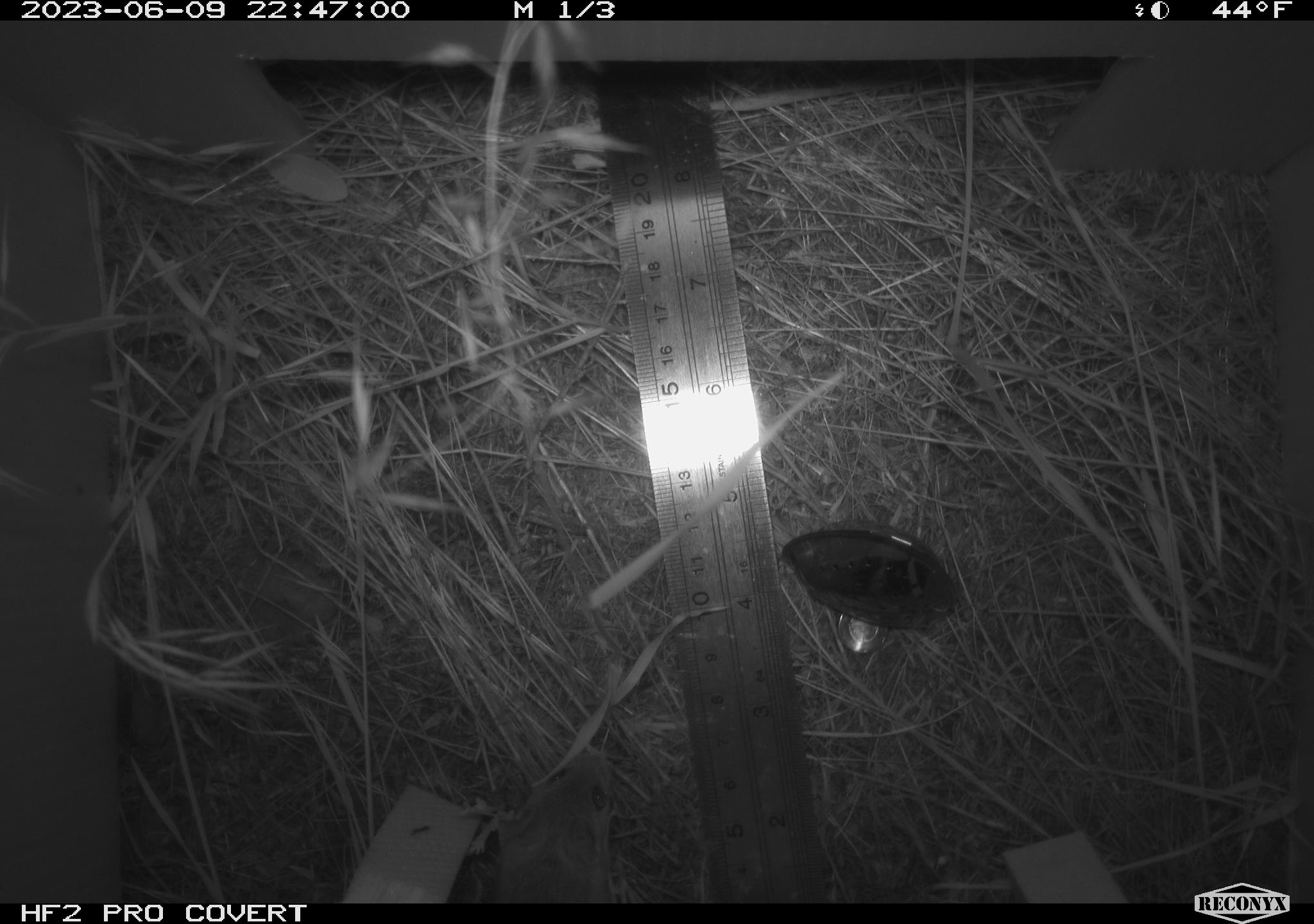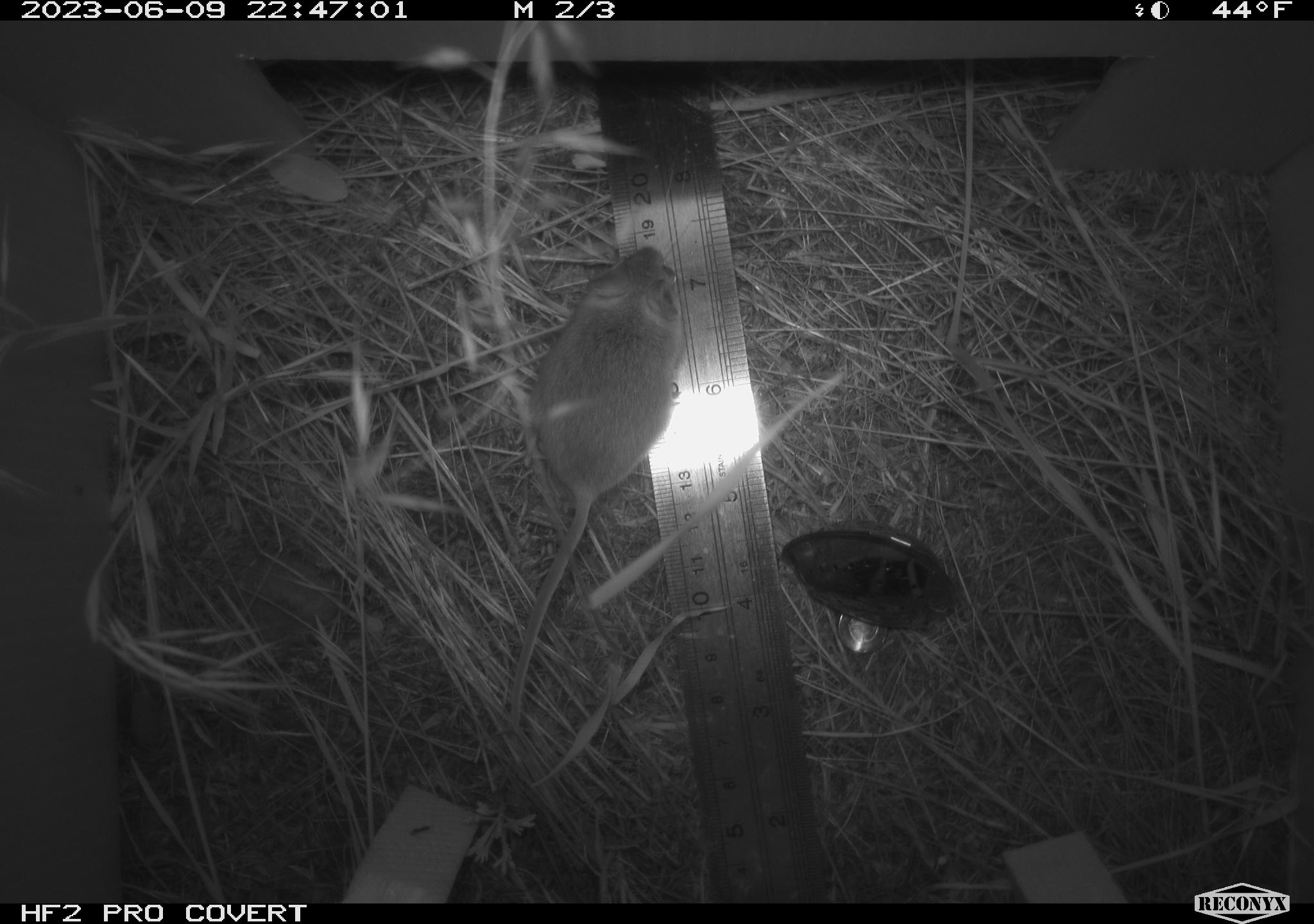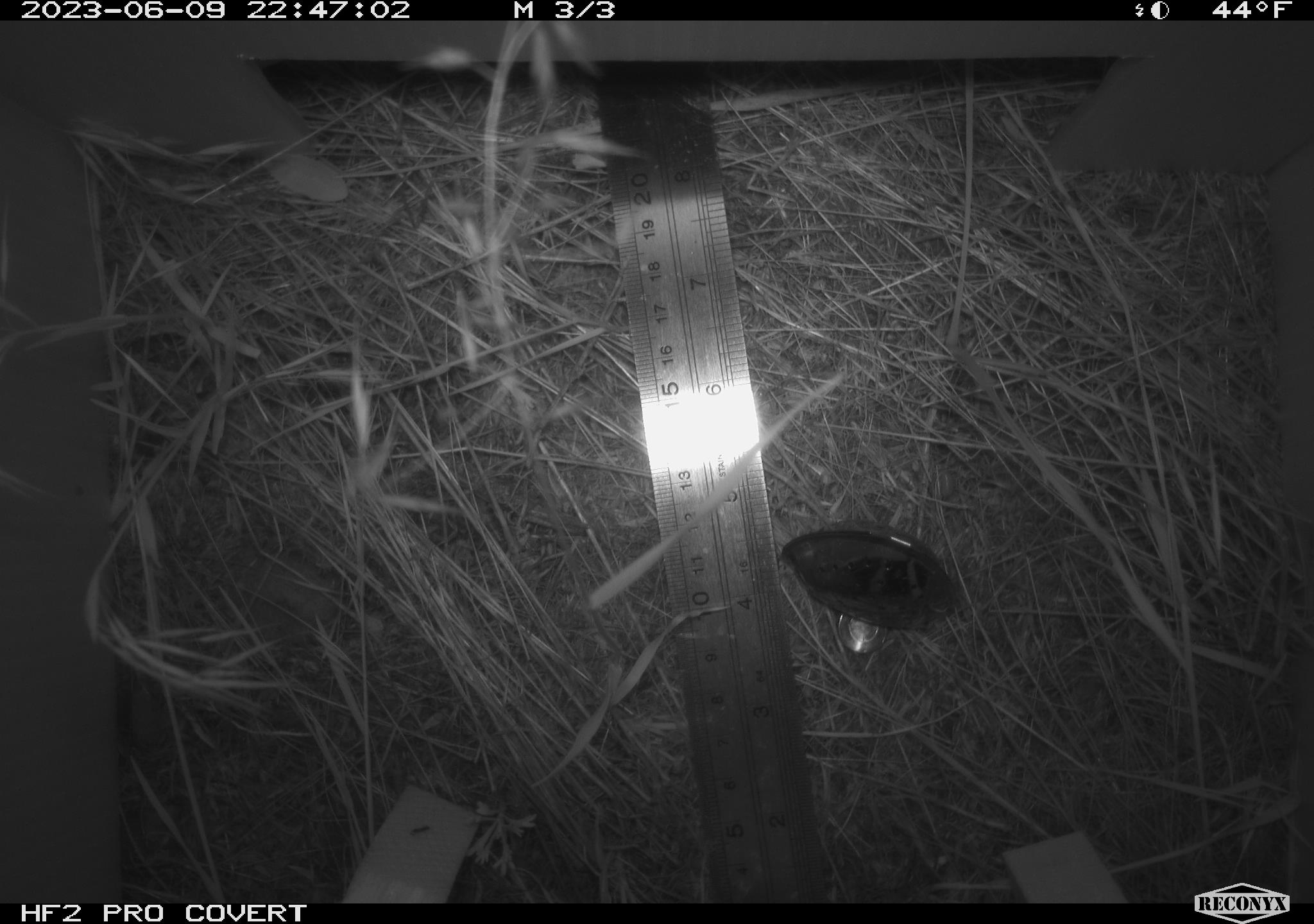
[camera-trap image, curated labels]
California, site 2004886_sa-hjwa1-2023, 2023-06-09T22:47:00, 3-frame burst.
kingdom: Animalia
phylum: Chordata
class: Mammalia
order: Rodentia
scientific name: Rodentia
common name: mouse species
Mouse species (Rodentia).